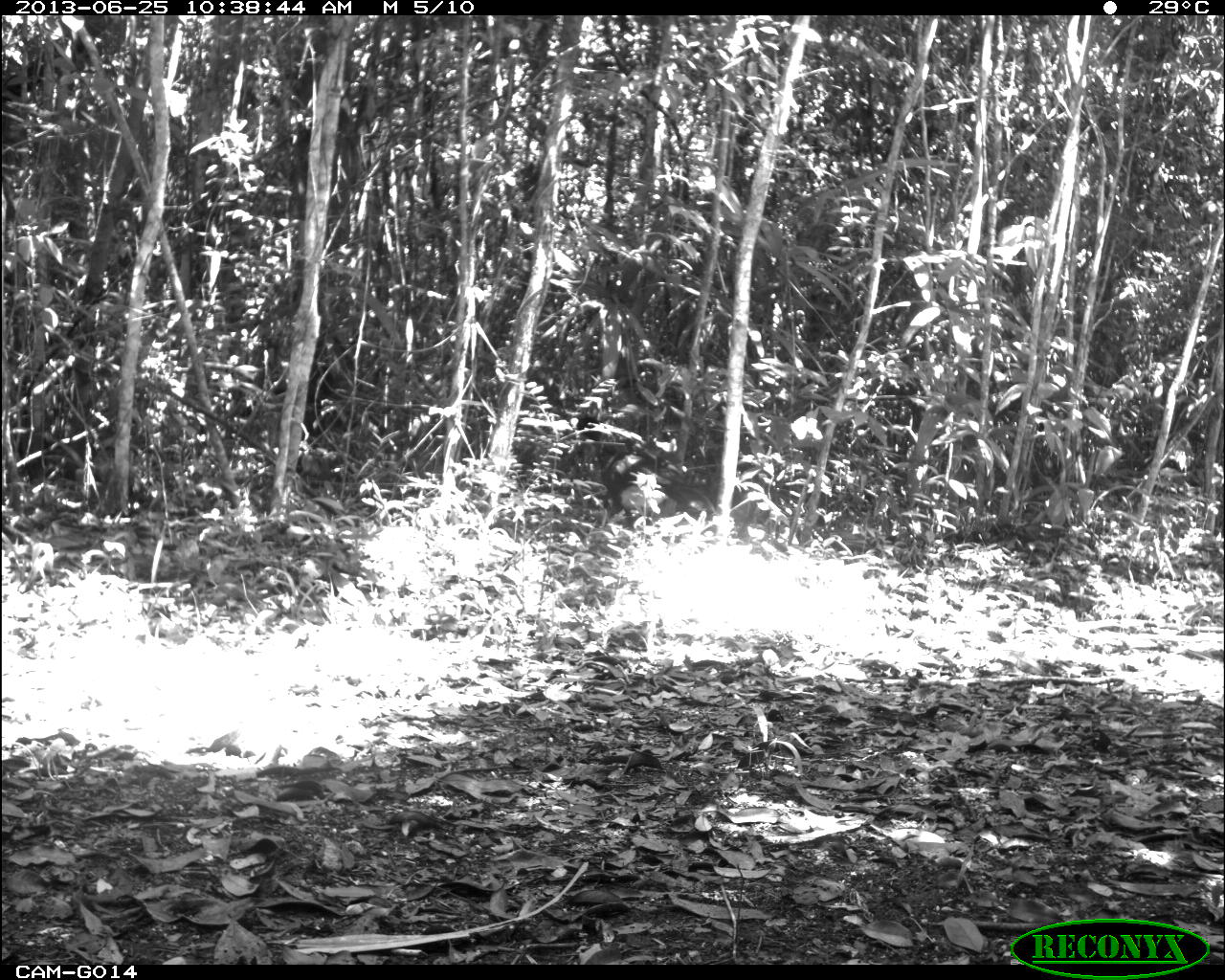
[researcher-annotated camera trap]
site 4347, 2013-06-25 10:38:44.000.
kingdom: Animalia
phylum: Chordata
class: Aves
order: Galliformes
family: Cracidae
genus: Crax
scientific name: Crax rubra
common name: great curassow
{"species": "Crax rubra (great curassow)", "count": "1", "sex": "male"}